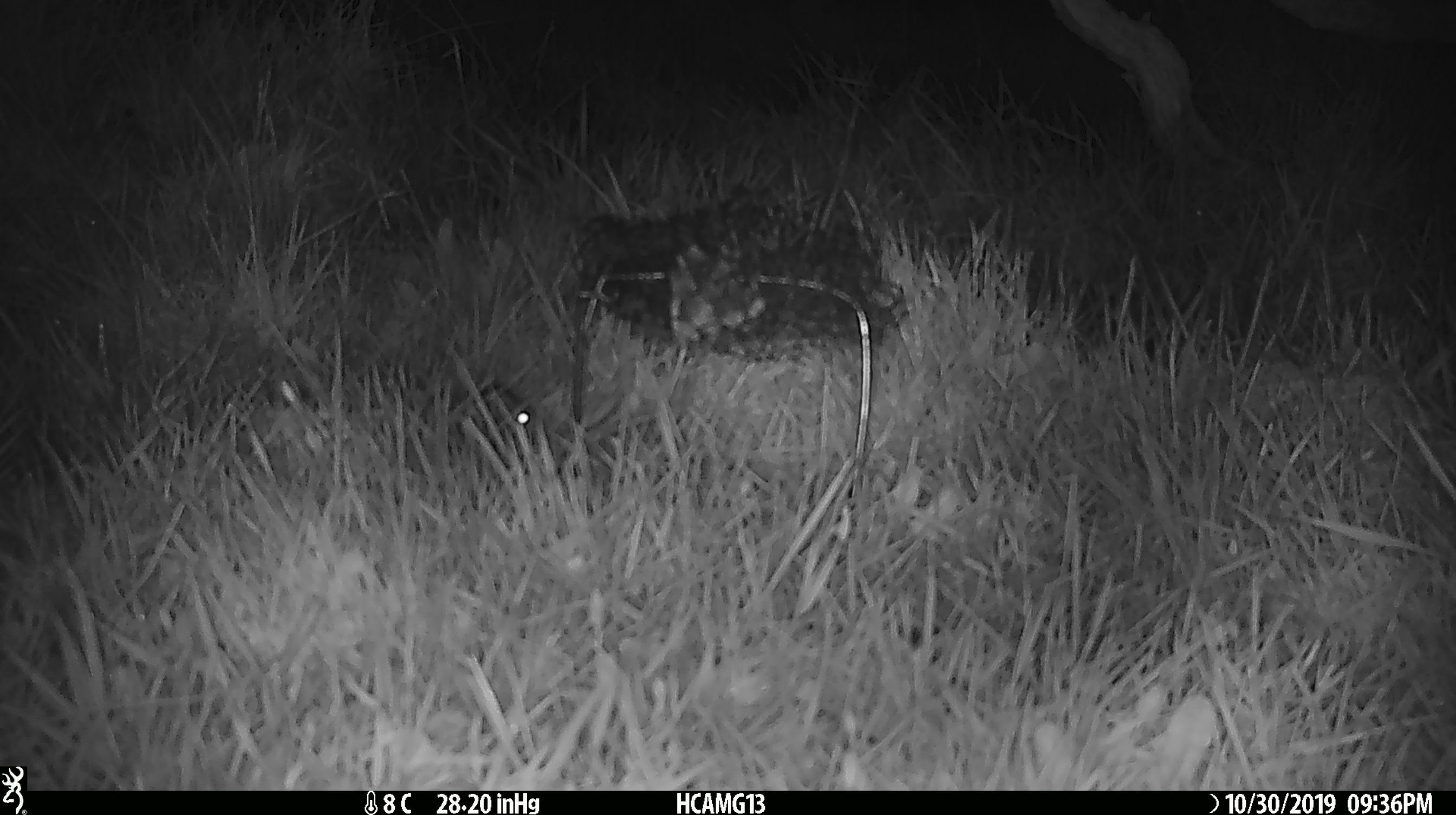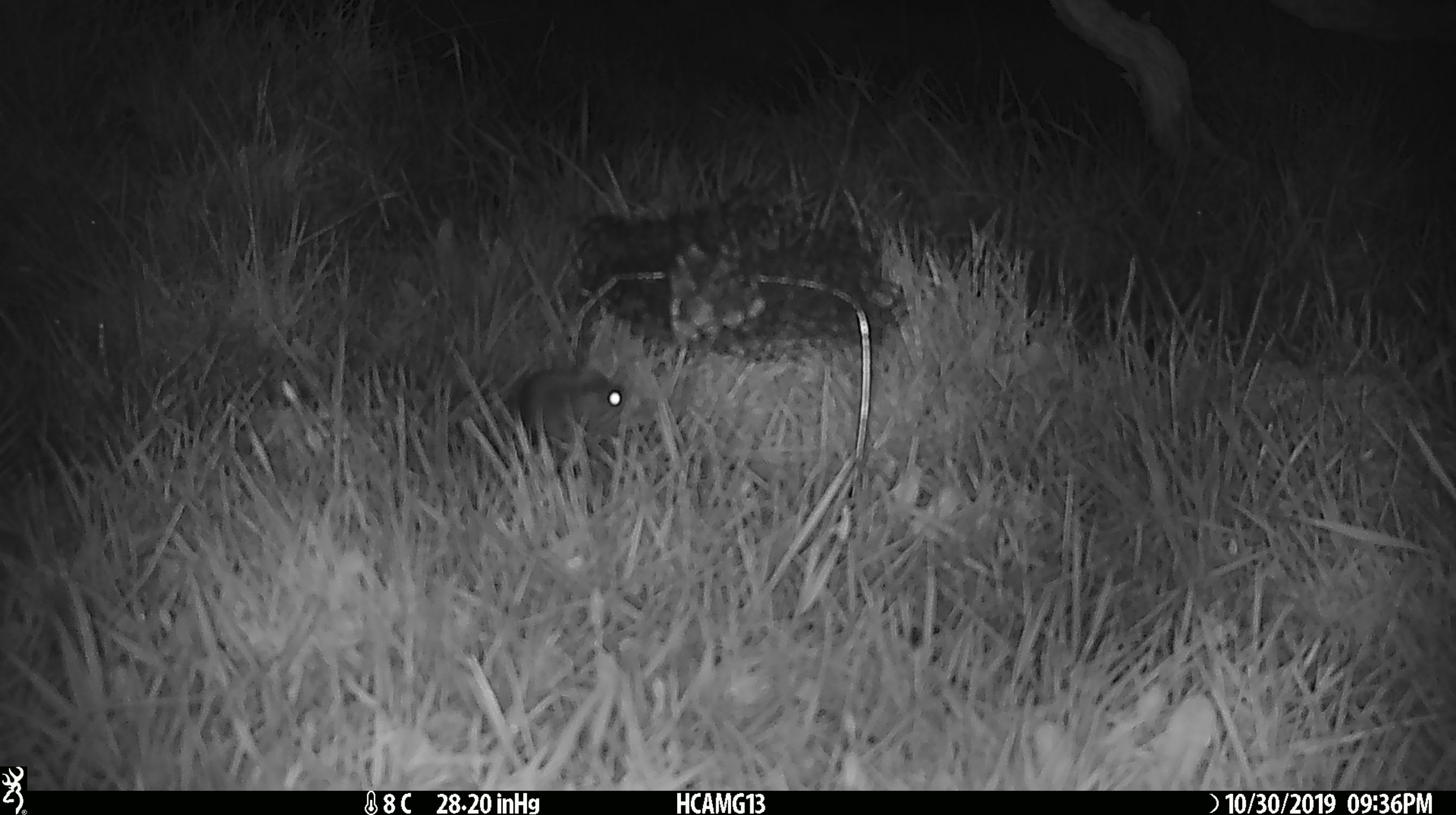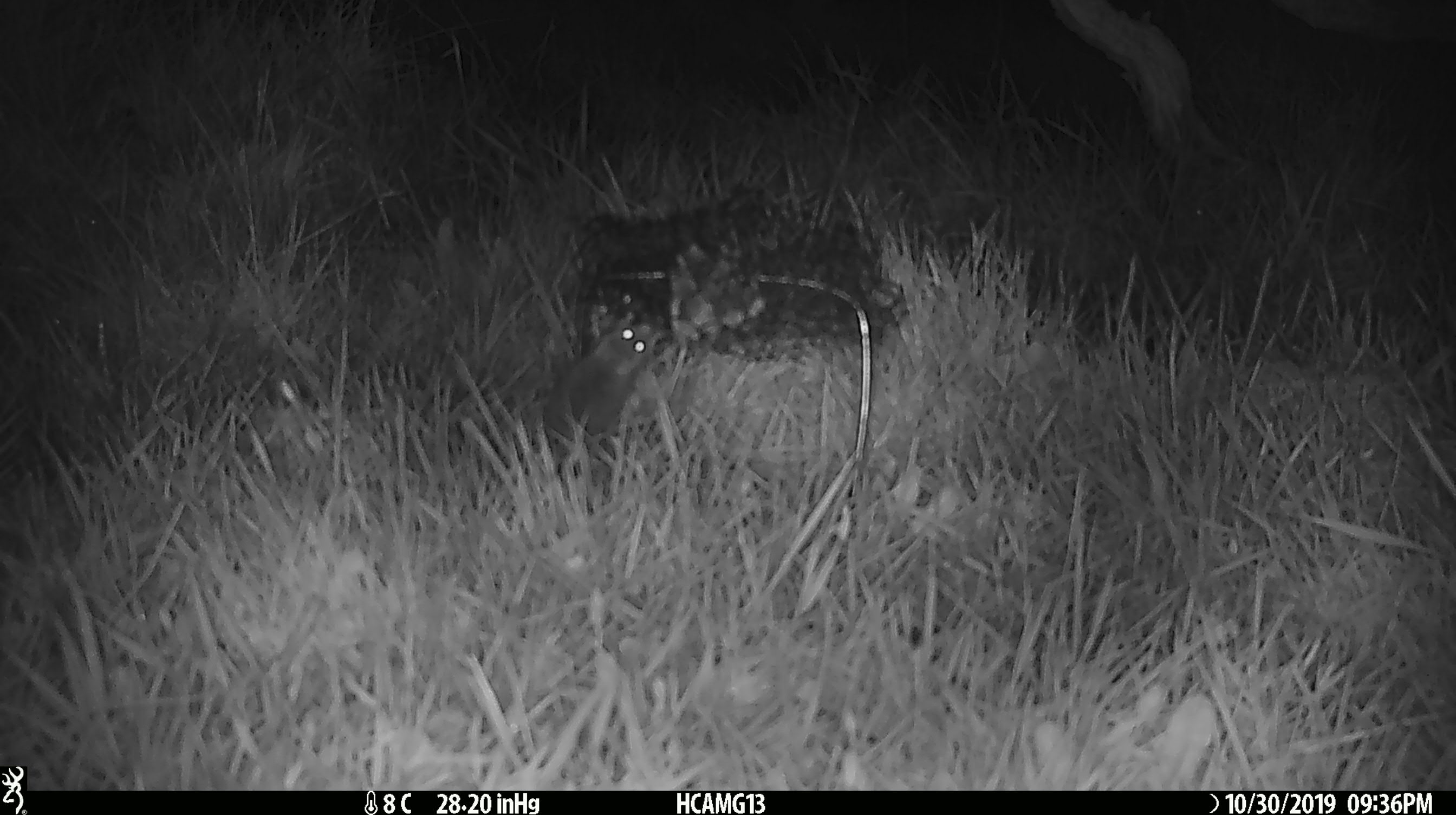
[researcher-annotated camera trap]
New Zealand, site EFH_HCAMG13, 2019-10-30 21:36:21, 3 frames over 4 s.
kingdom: Animalia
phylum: Chordata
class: Mammalia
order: Rodentia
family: Muridae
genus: Mus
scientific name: Mus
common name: mouse